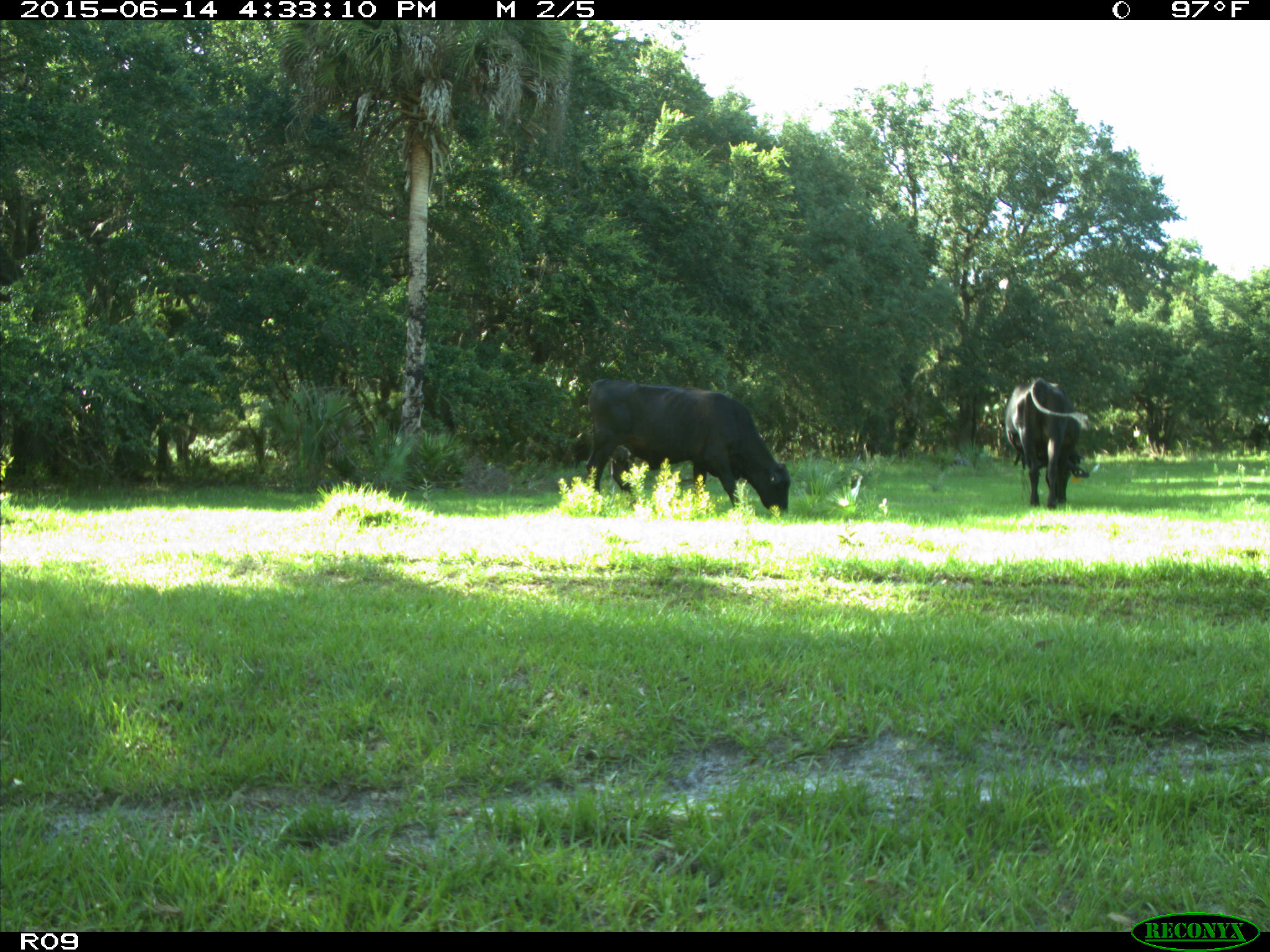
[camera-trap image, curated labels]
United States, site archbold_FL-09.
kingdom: Animalia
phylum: Chordata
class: Mammalia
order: Artiodactyla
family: Bovidae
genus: Bos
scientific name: Bos taurus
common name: domestic cow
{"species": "Bos taurus (domestic cow)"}